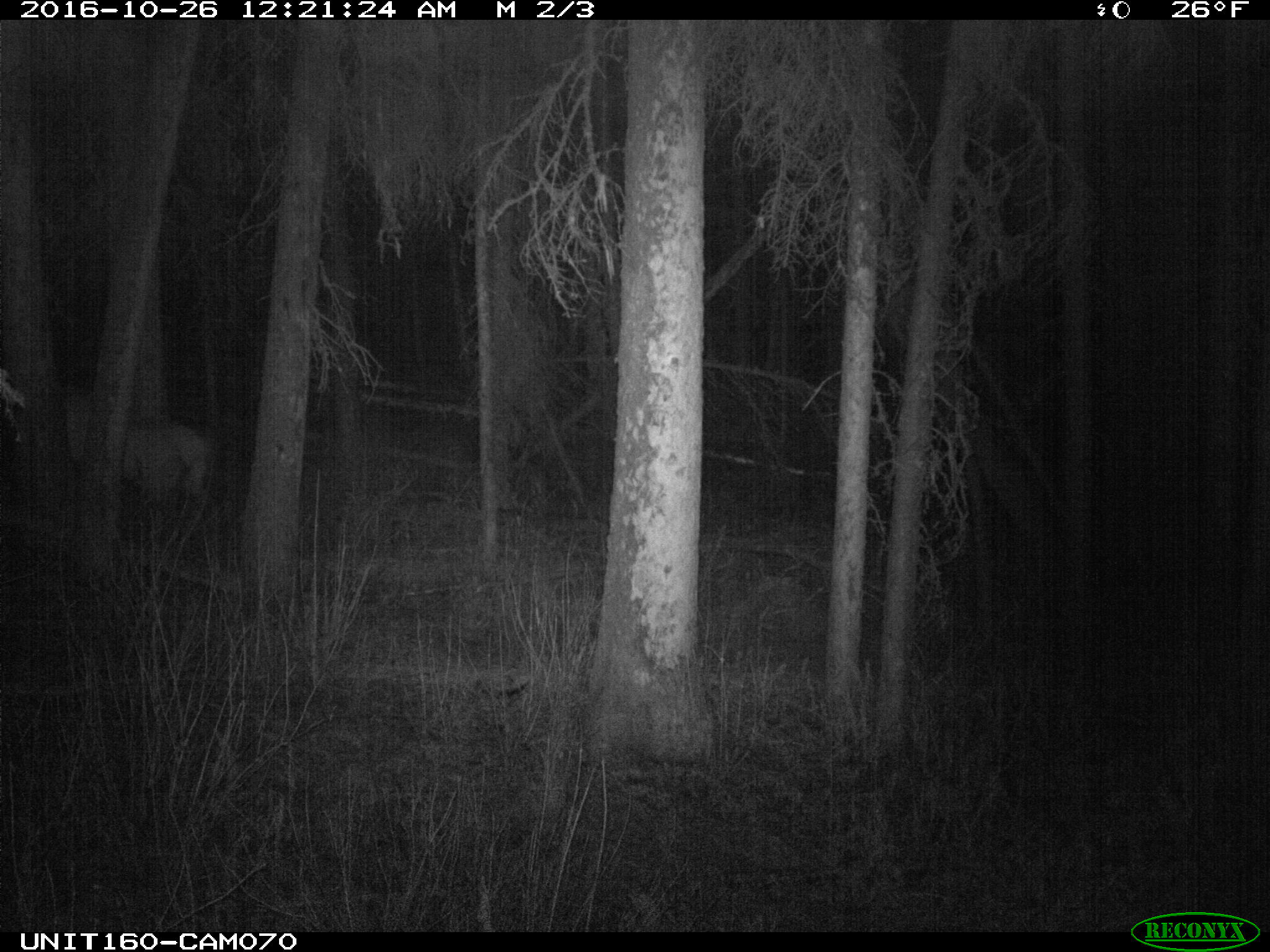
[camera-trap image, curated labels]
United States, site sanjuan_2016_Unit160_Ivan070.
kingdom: Animalia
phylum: Chordata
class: Mammalia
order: Artiodactyla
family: Cervidae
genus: Cervus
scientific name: Cervus elaphus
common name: red deer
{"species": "Cervus elaphus (red deer)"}